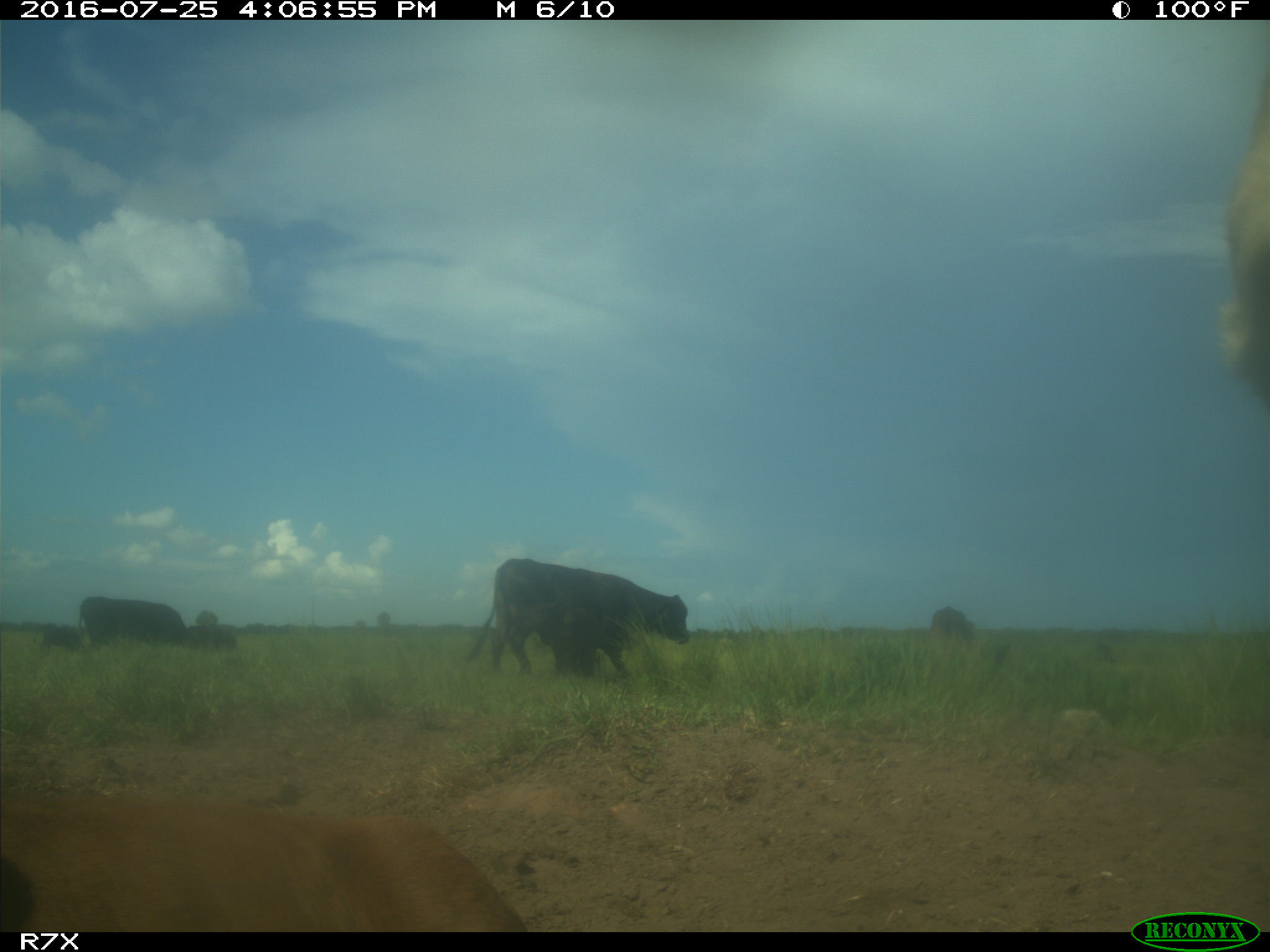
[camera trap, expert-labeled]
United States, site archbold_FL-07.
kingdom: Animalia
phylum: Chordata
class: Mammalia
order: Artiodactyla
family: Bovidae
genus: Bos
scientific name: Bos taurus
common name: domestic cow